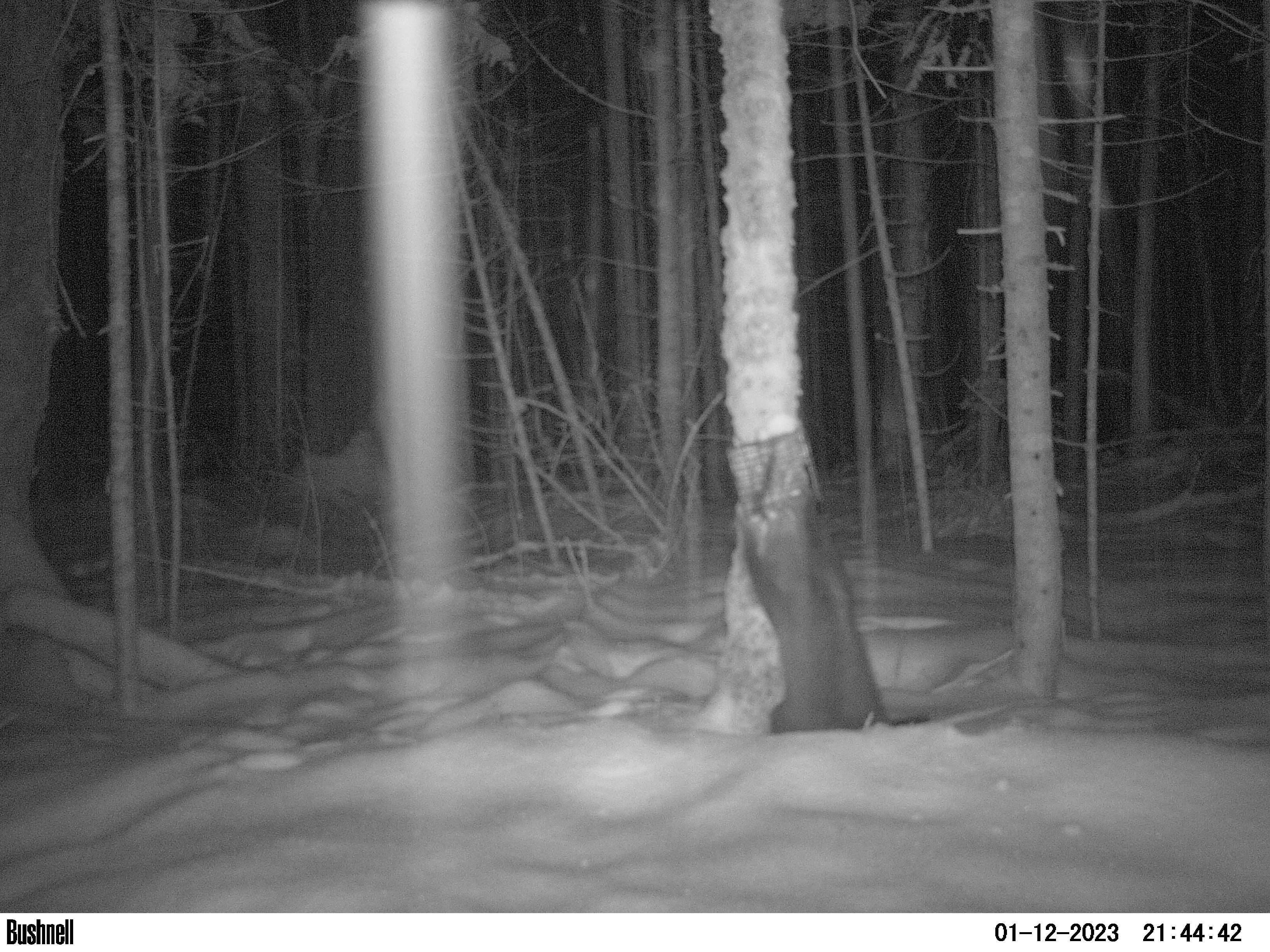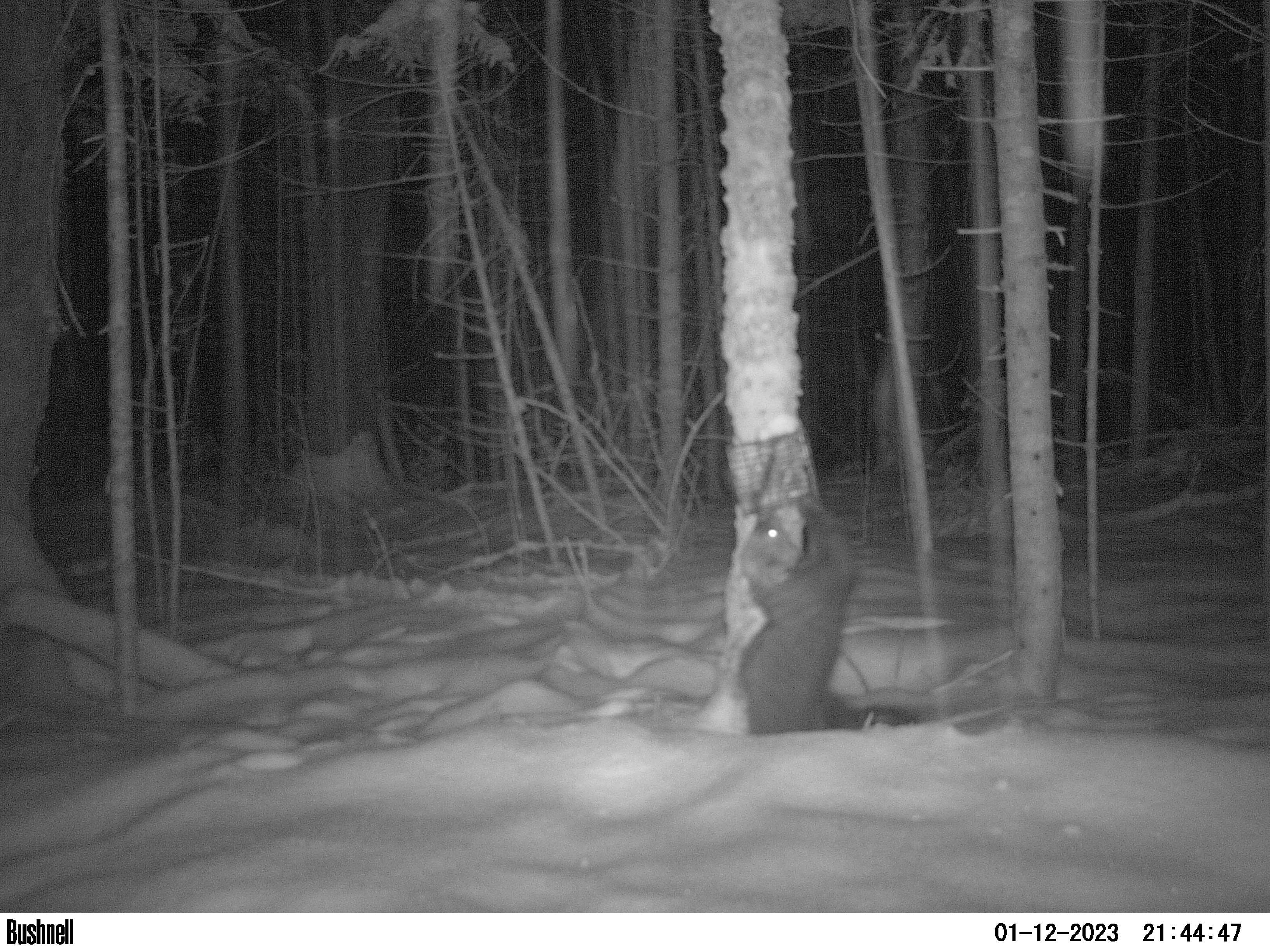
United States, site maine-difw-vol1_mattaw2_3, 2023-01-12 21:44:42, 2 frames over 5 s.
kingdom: Animalia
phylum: Chordata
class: Mammalia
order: Carnivora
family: Mustelidae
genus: Pekania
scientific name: Pekania pennanti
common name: fisher